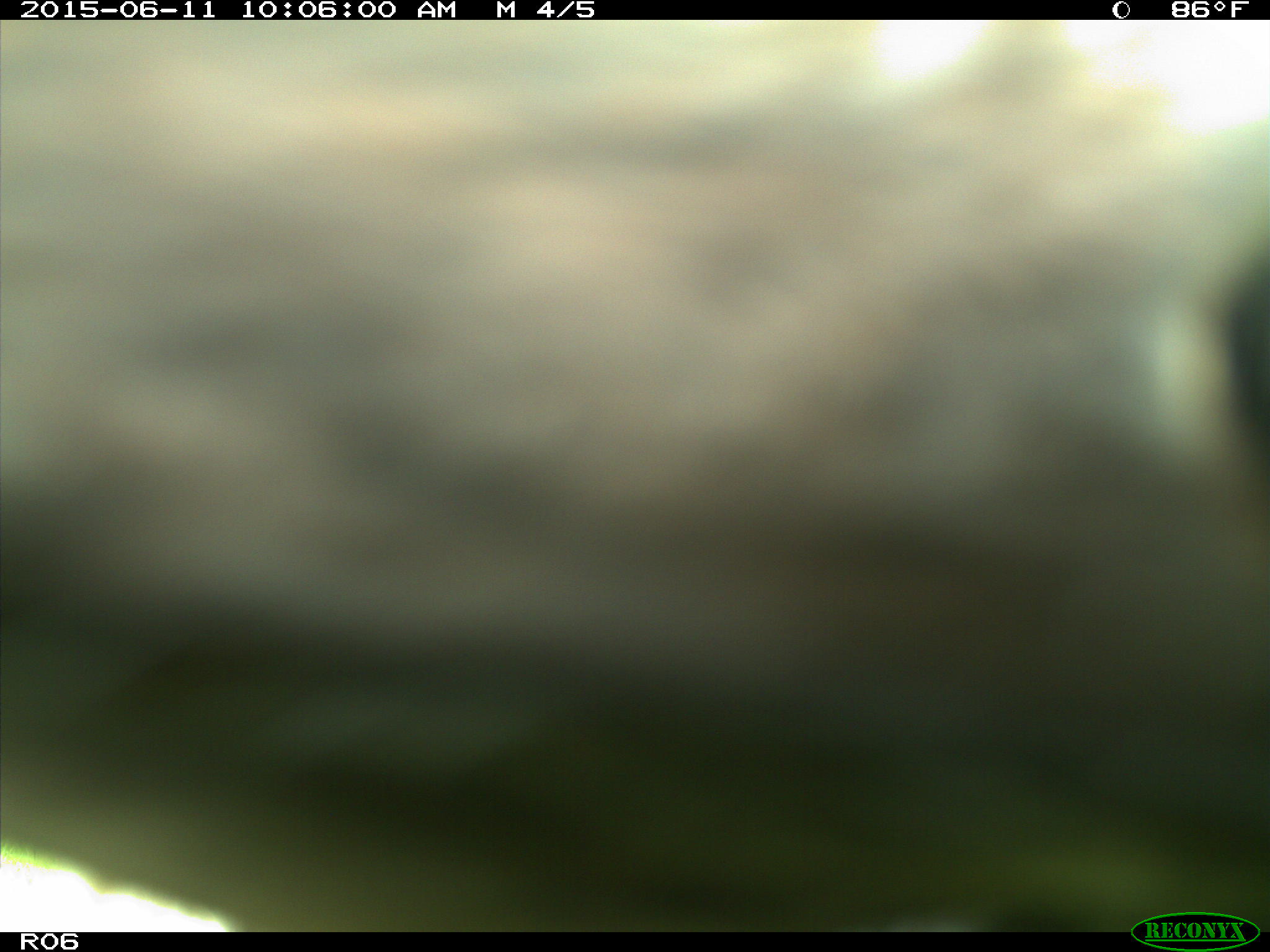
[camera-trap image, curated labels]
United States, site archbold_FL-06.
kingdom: Animalia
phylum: Chordata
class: Mammalia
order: Artiodactyla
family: Bovidae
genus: Bos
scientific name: Bos taurus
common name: domestic cow